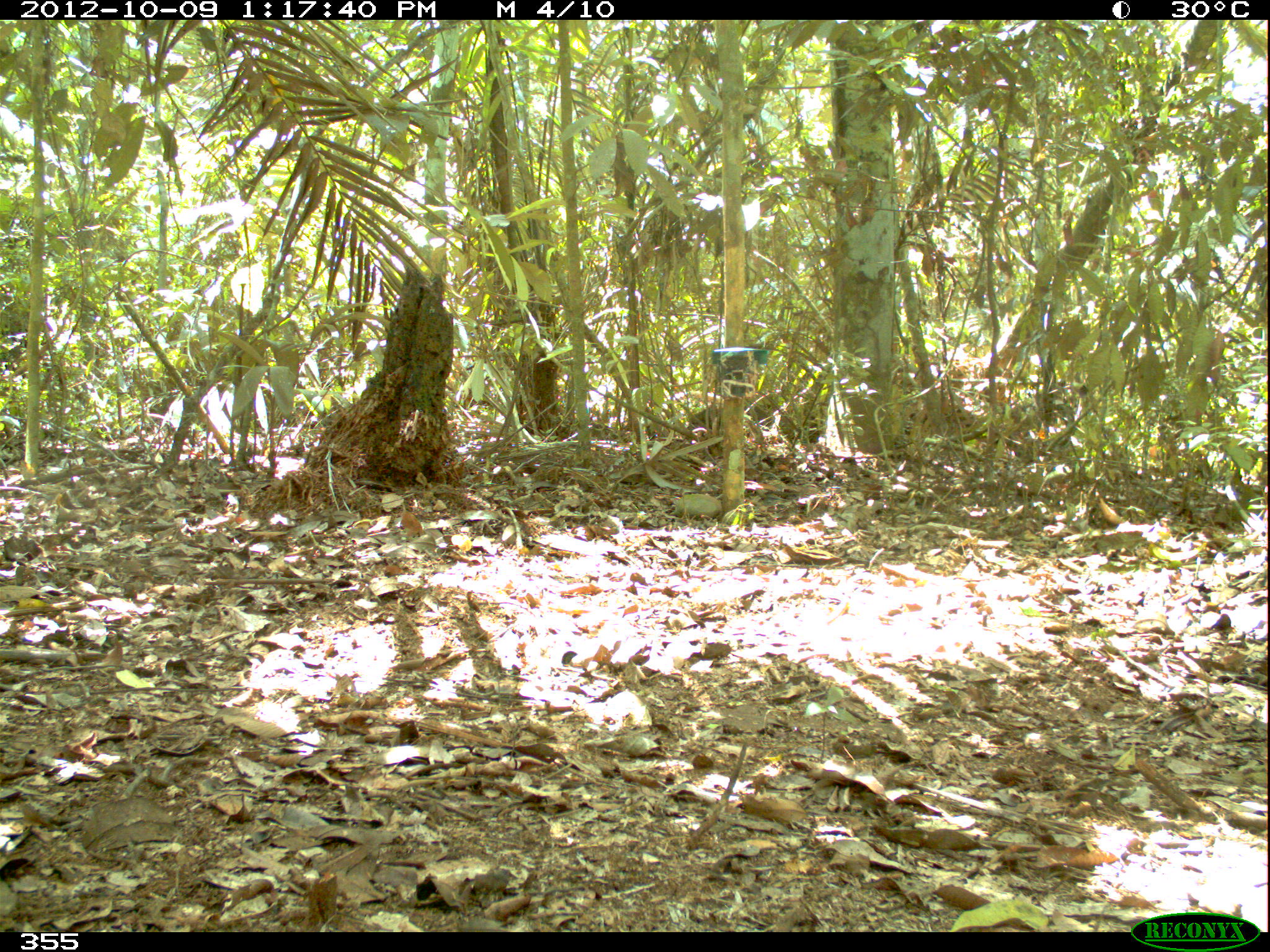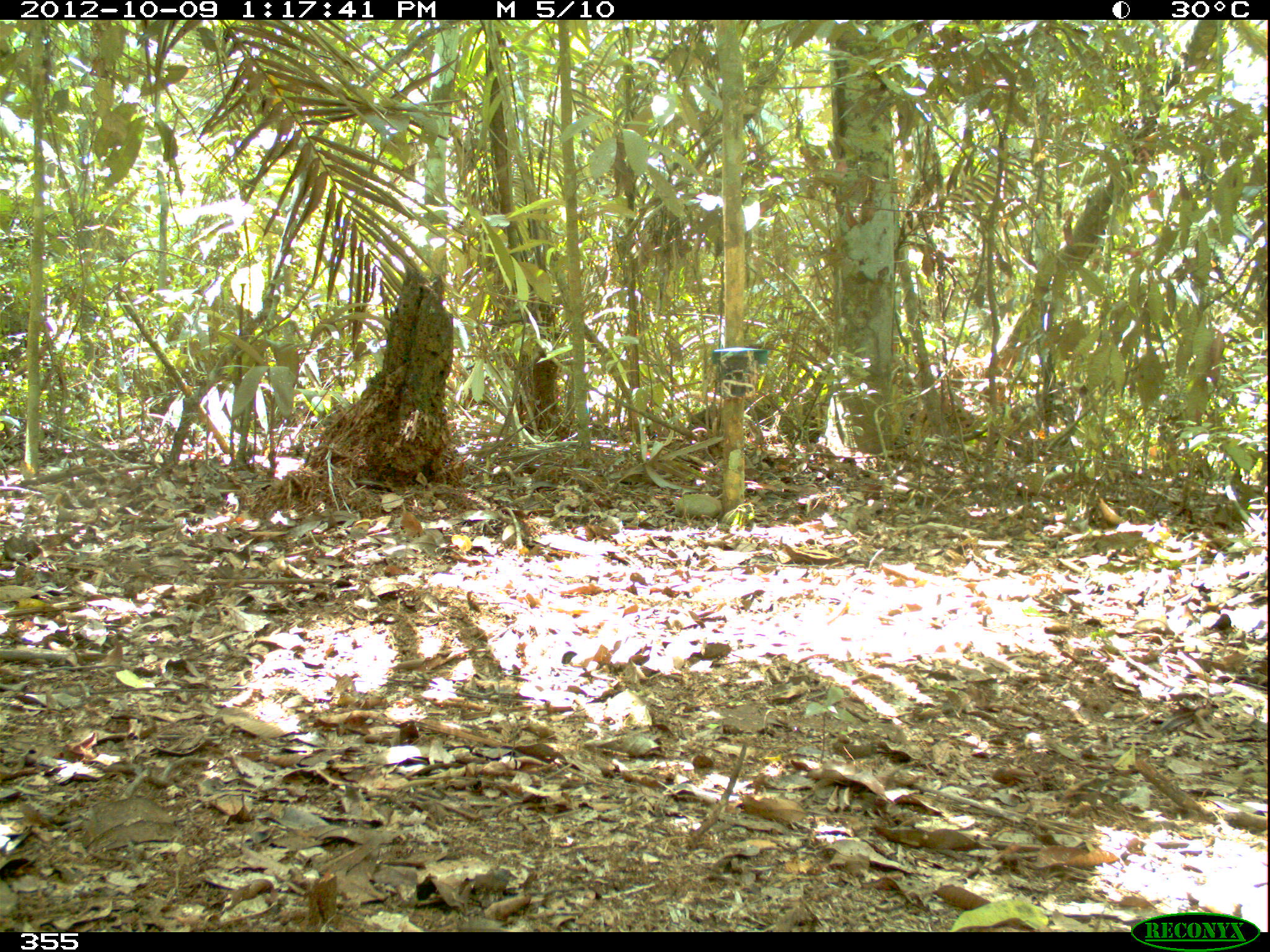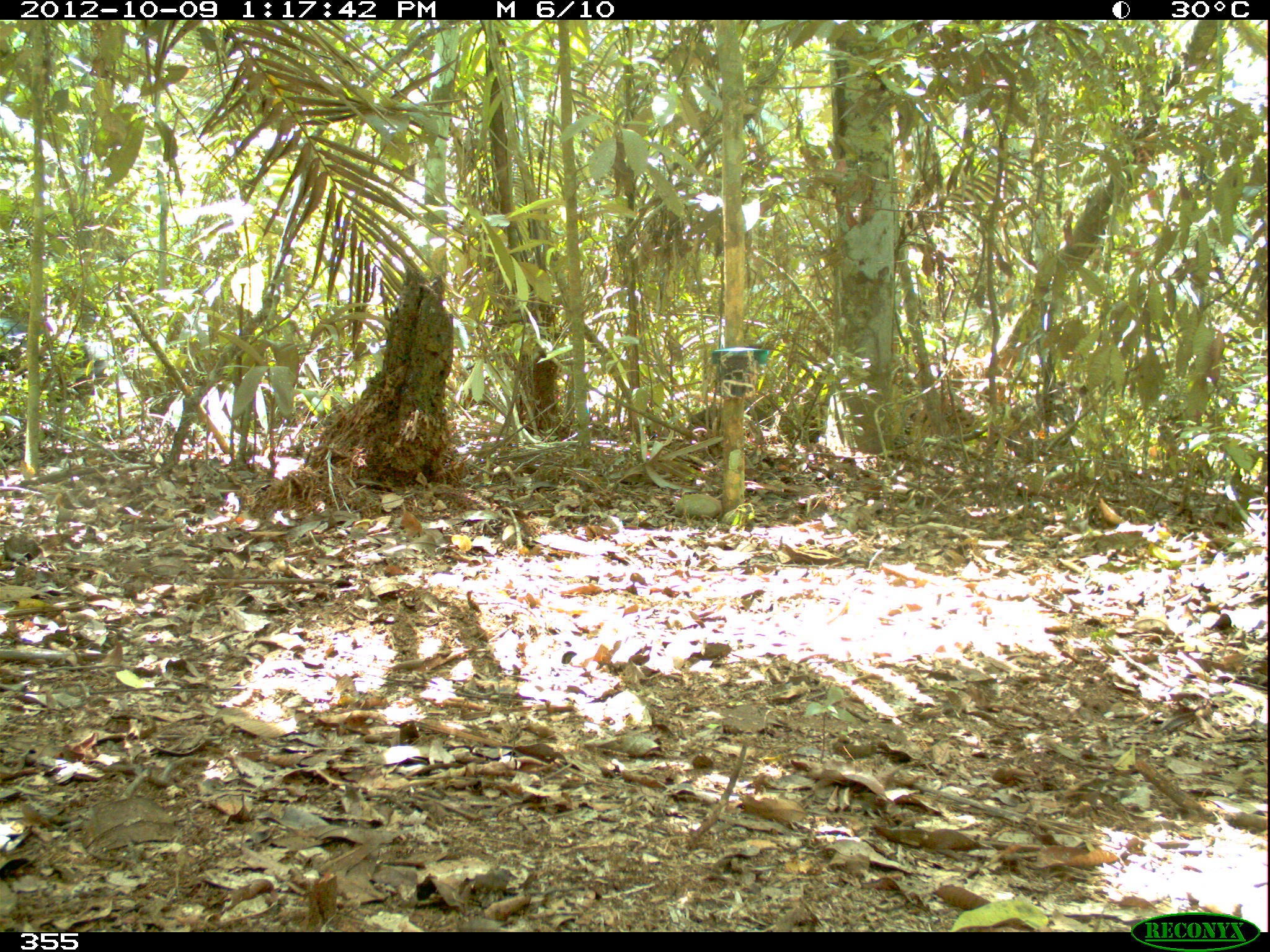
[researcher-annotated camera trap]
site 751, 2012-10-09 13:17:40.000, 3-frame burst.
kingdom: Animalia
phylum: Chordata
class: Mammalia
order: Artiodactyla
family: Tayassuidae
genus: Tayassu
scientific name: Tayassu pecari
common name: white-lipped peccary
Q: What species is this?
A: Tayassu pecari (white-lipped peccary).